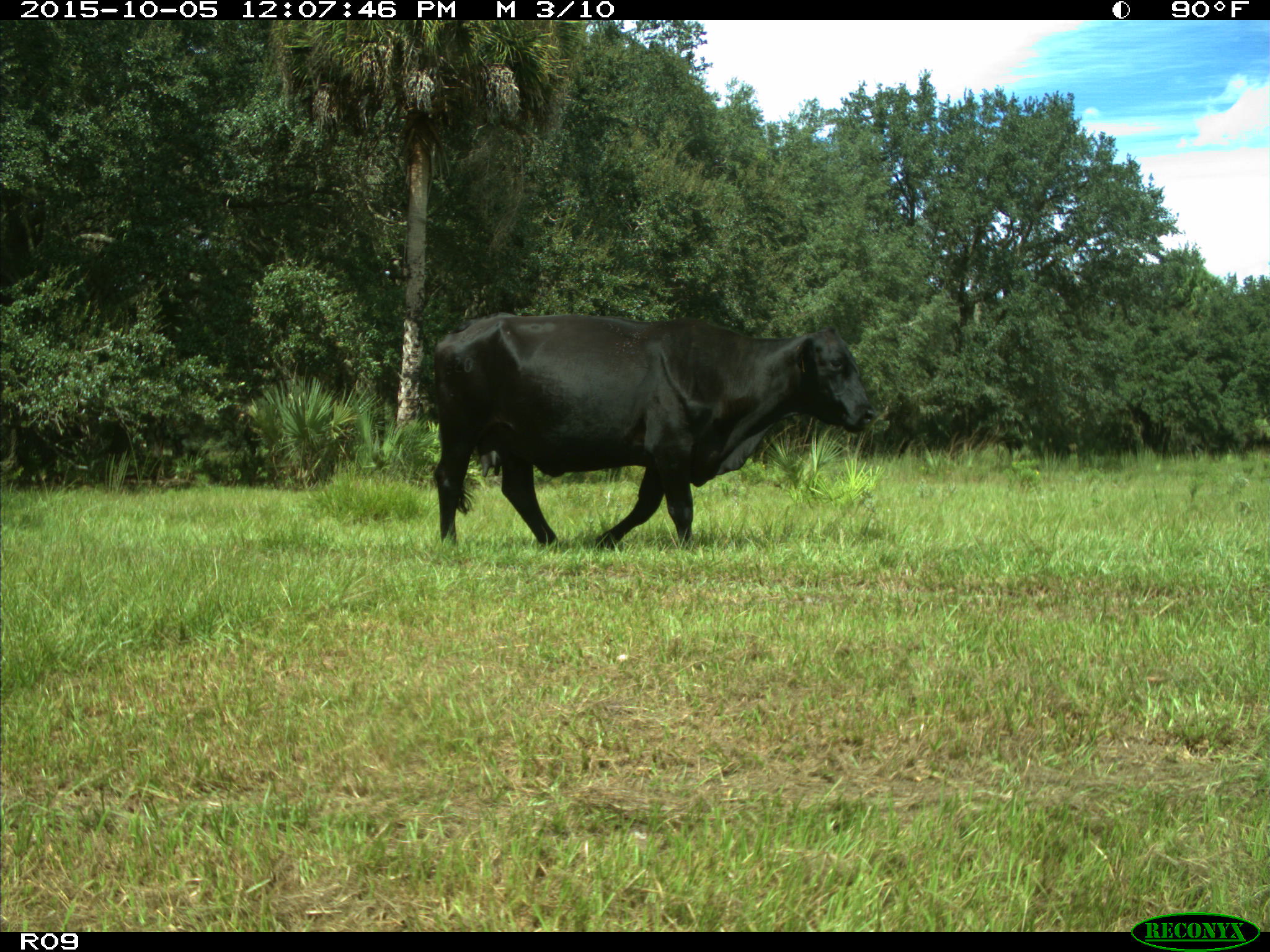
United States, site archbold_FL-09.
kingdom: Animalia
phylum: Chordata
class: Mammalia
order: Artiodactyla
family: Bovidae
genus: Bos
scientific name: Bos taurus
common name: domestic cow